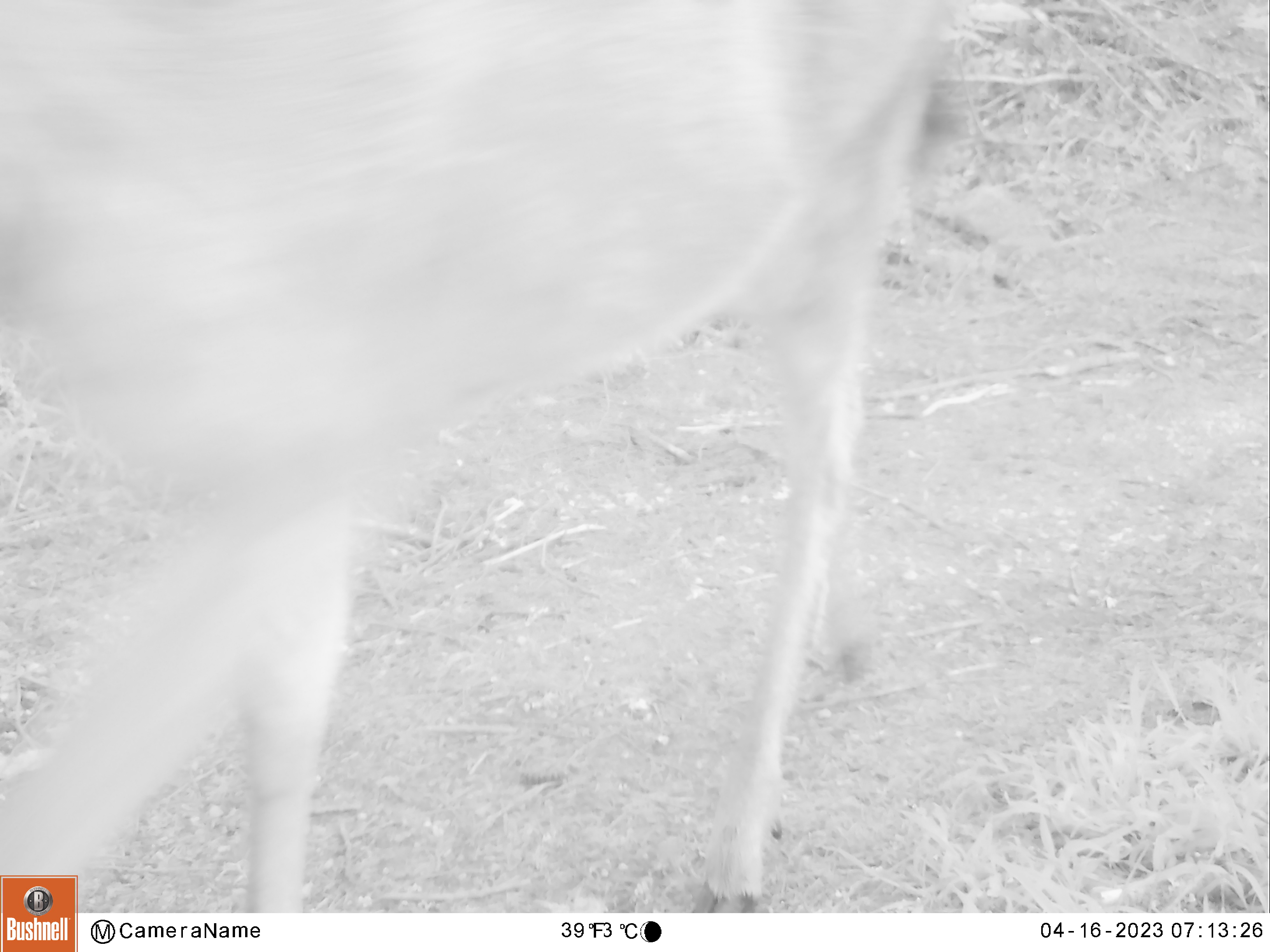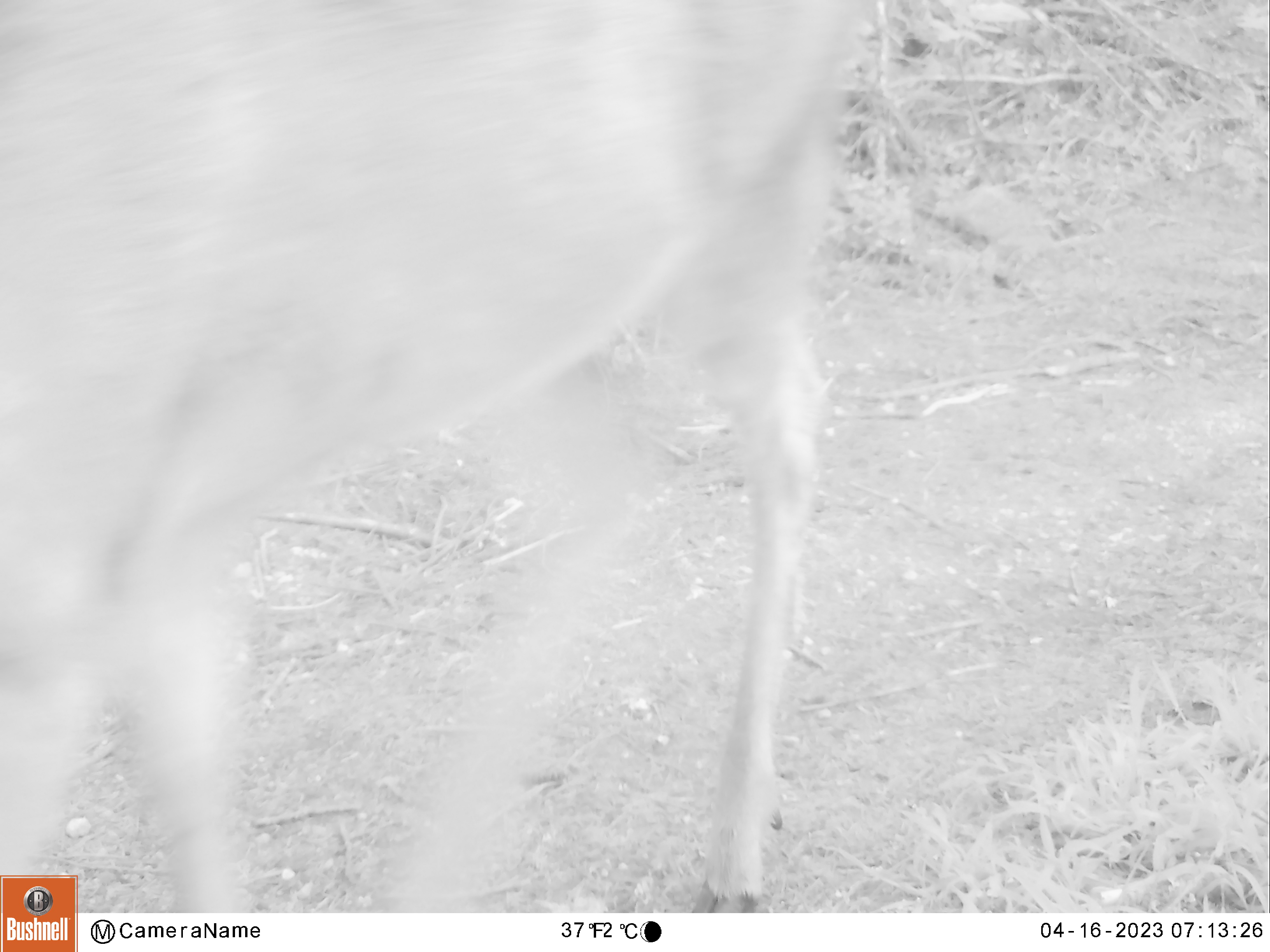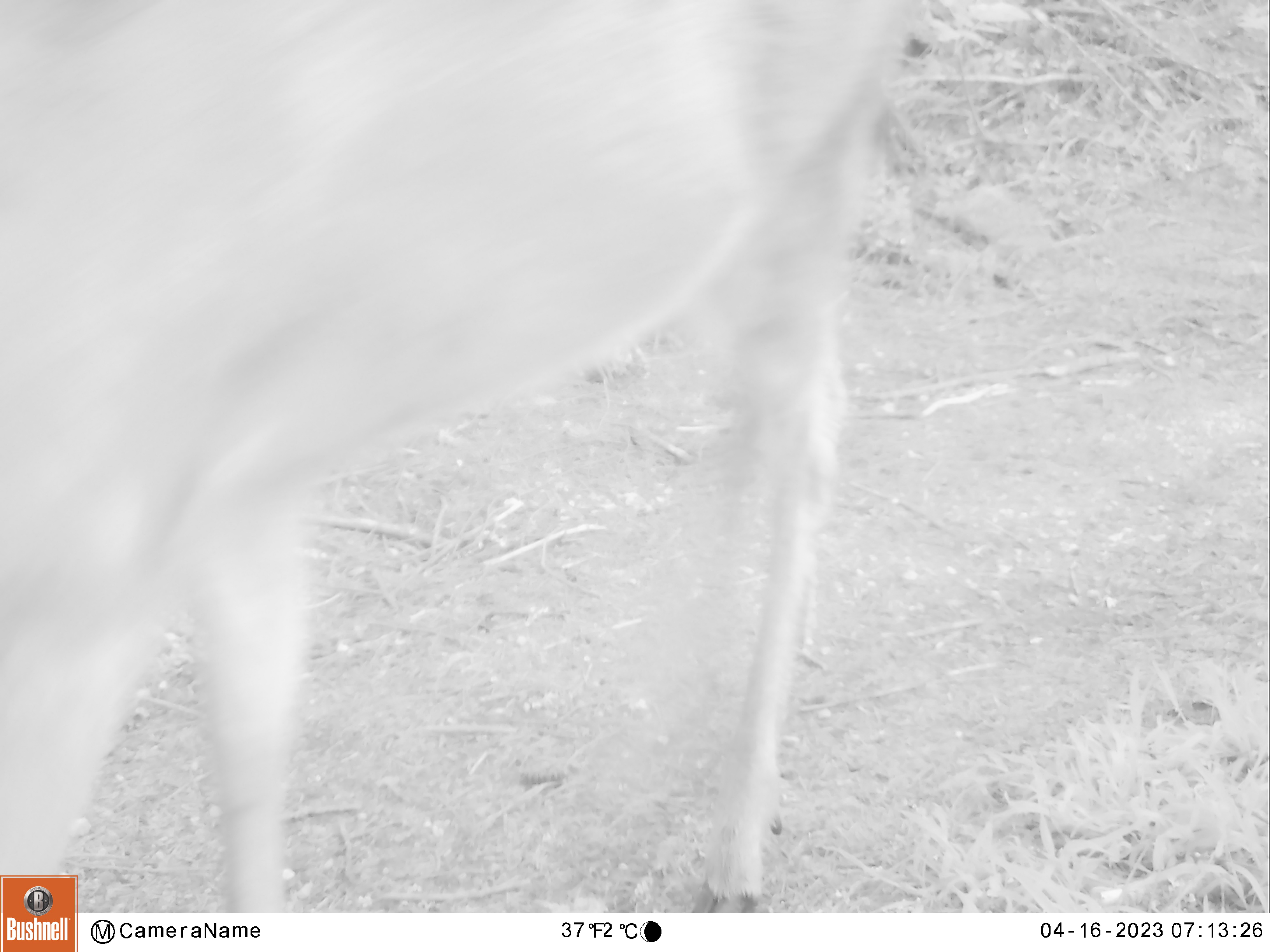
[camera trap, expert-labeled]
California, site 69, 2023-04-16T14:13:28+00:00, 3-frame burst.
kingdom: Animalia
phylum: Chordata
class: Mammalia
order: Artiodactyla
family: Cervidae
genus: Odocoileus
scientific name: Odocoileus hemionus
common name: mule deer